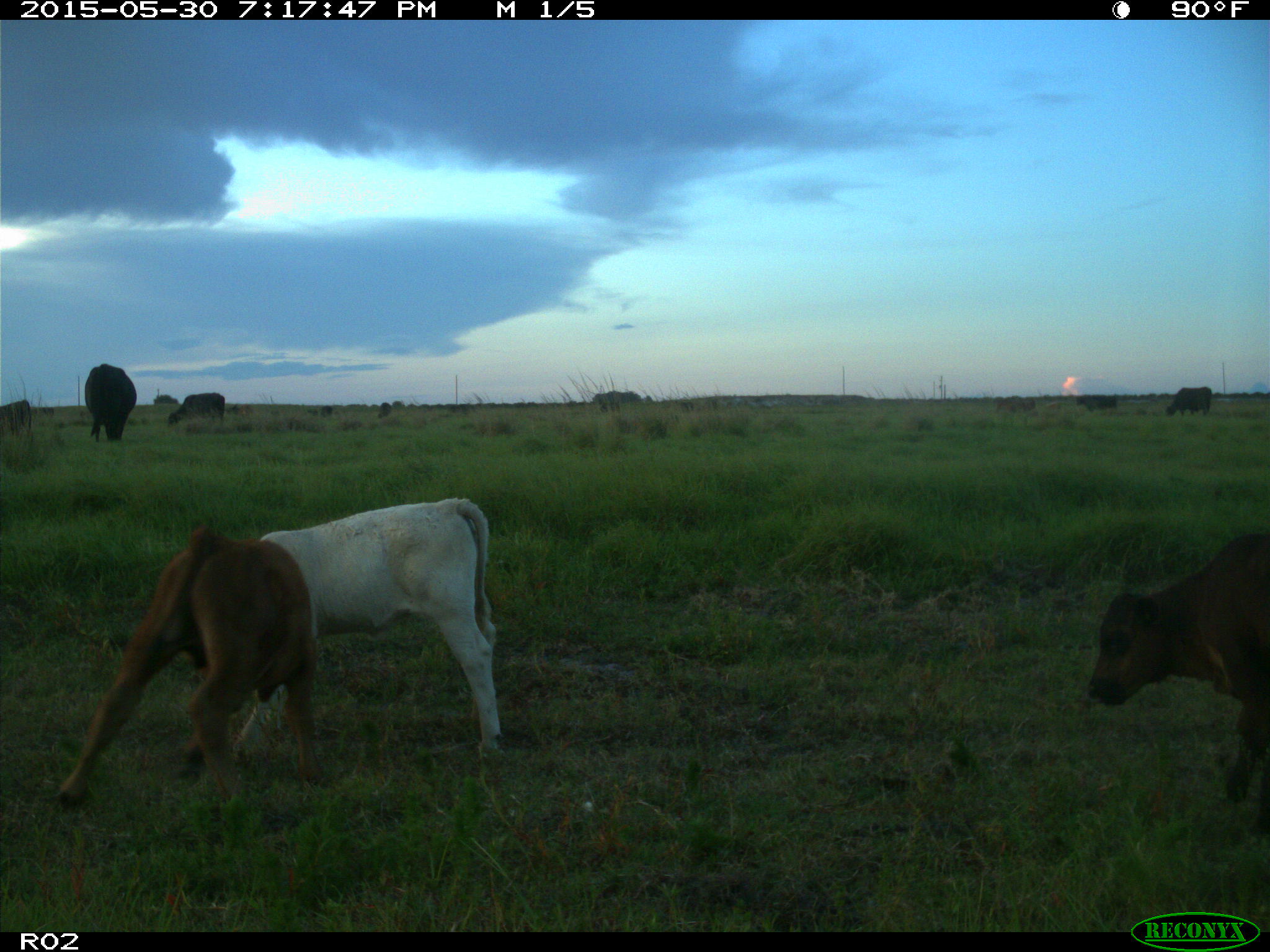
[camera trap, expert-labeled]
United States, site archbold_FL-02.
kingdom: Animalia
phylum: Chordata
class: Mammalia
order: Artiodactyla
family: Bovidae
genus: Bos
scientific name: Bos taurus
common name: domestic cow